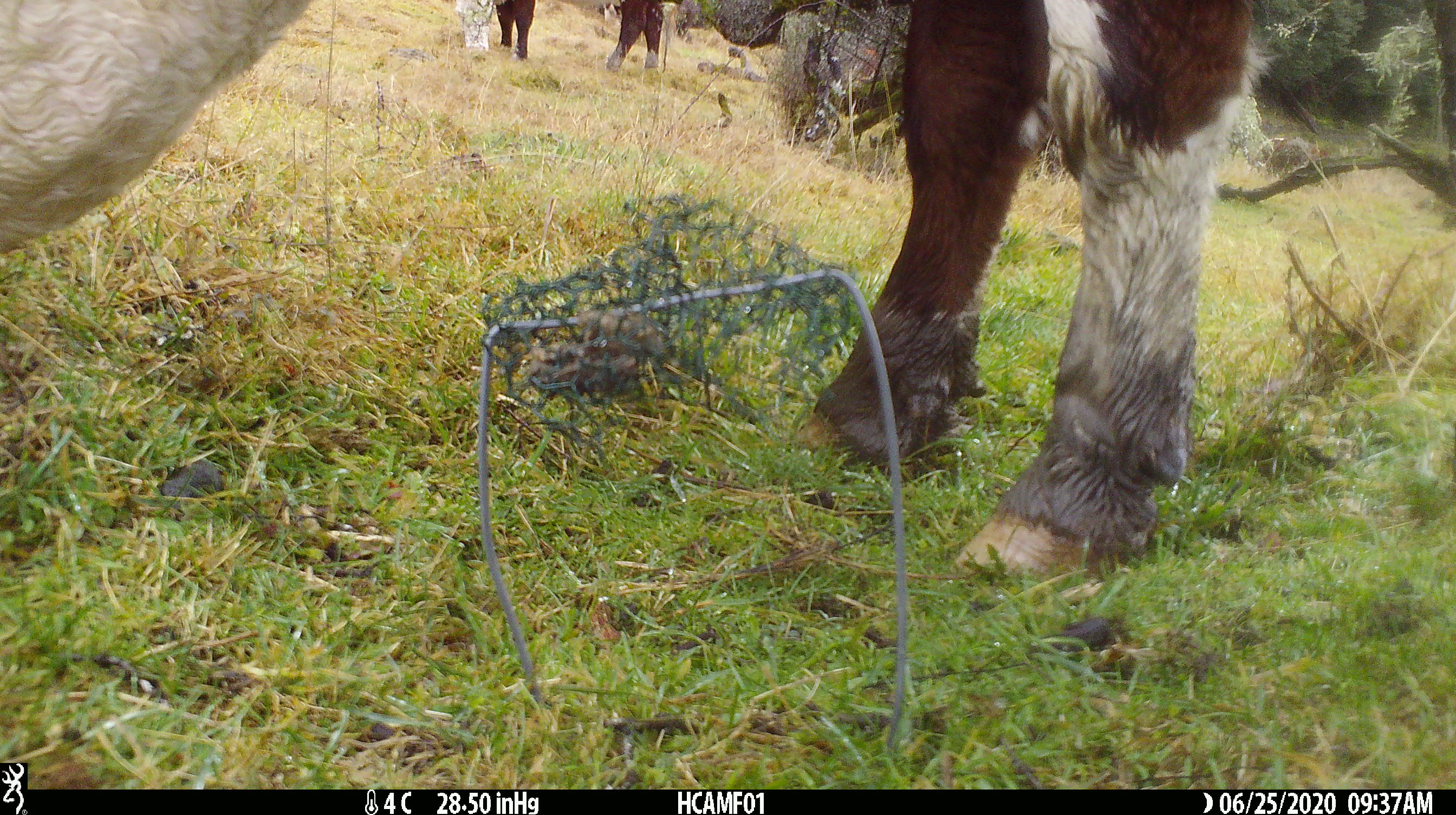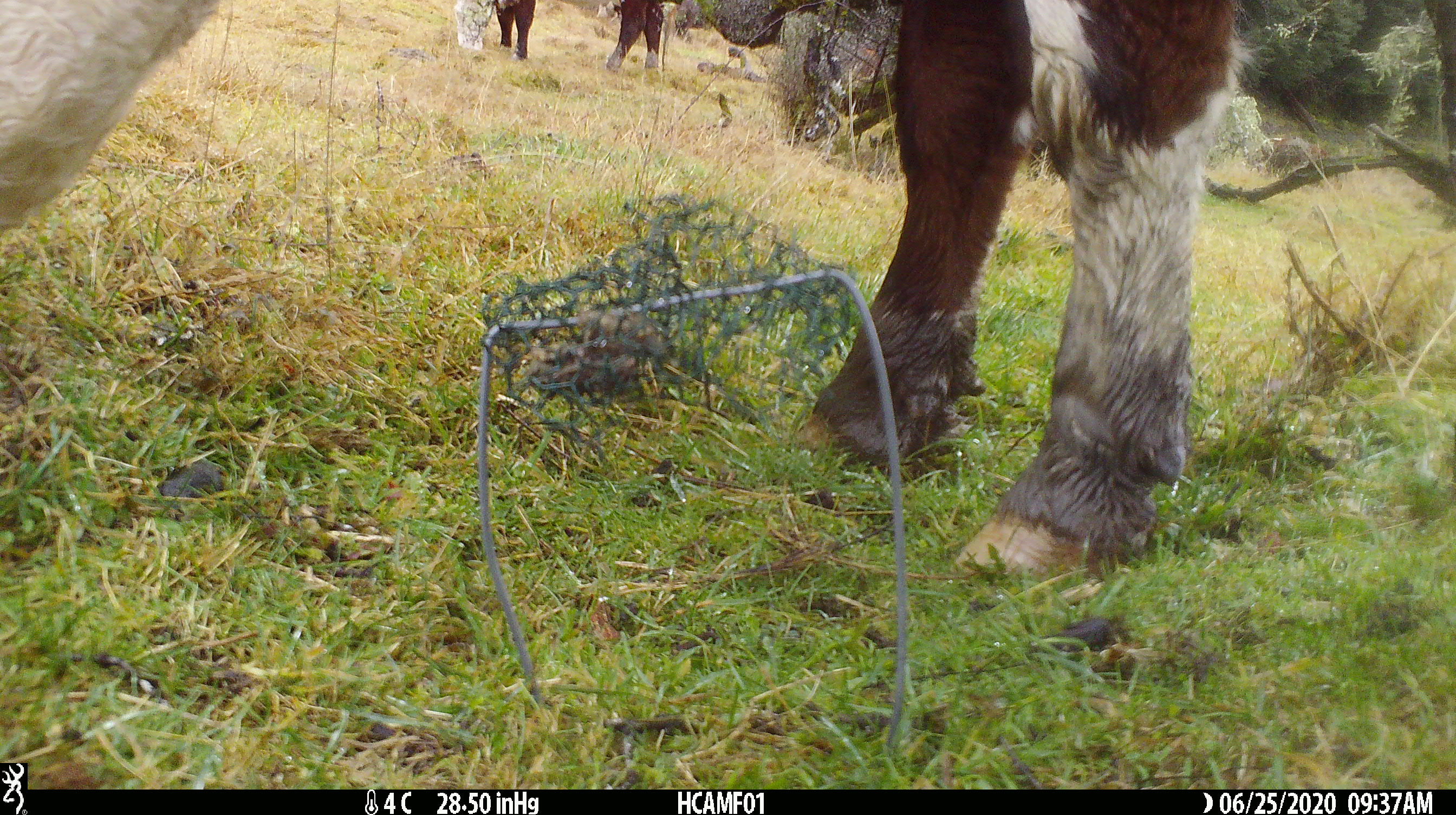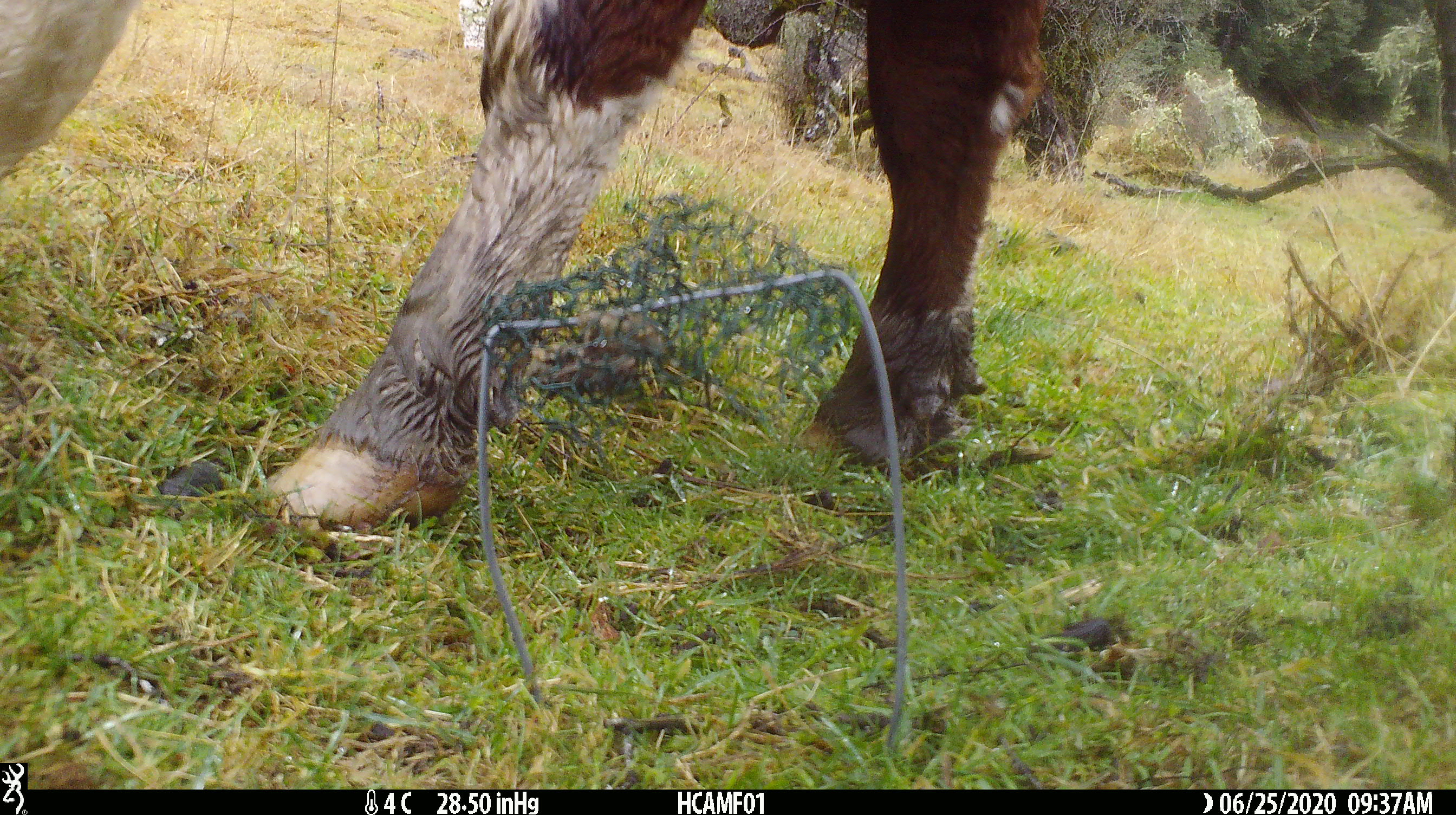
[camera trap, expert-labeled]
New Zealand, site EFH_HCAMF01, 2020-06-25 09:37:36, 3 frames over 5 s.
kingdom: Animalia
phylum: Chordata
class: Mammalia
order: Artiodactyla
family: Bovidae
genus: Bos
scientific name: Bos taurus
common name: domestic cow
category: cow